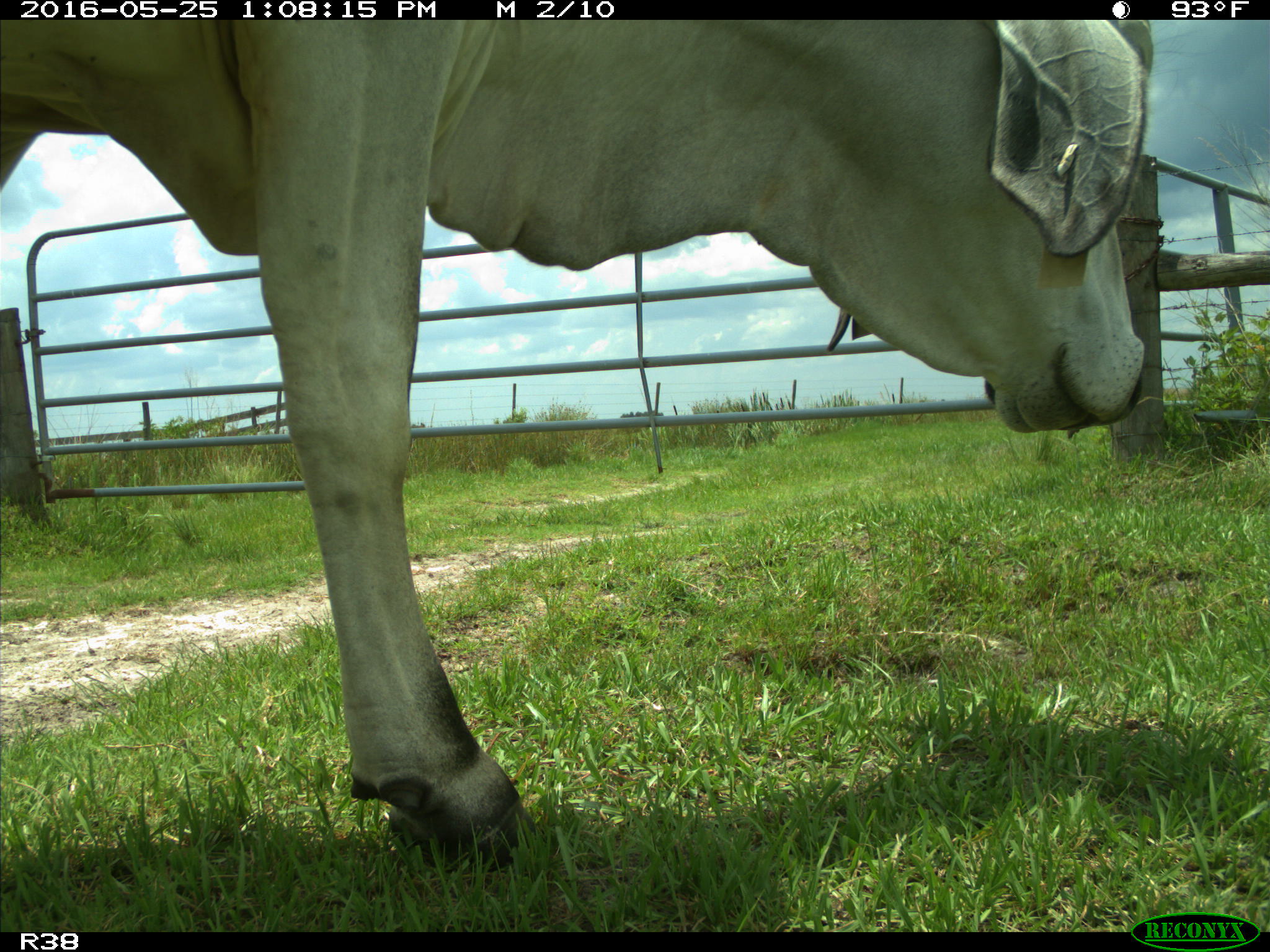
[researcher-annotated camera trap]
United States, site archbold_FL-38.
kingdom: Animalia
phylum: Chordata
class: Mammalia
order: Artiodactyla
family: Bovidae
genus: Bos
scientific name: Bos taurus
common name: domestic cow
Bos taurus (domestic cow).